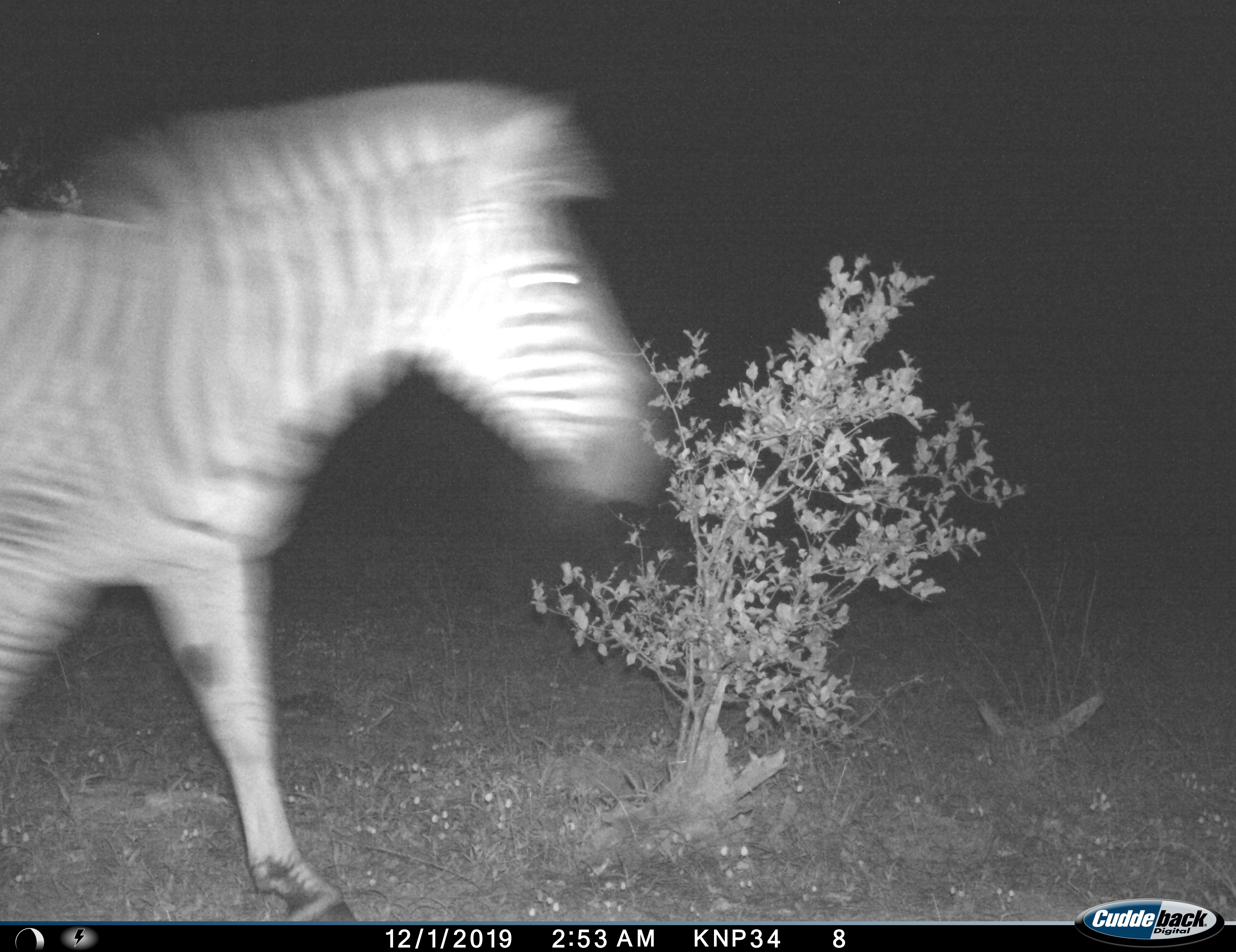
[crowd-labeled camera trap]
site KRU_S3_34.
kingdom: Animalia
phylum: Chordata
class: Mammalia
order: Perissodactyla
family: Equidae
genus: Equus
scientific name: Equus quagga burchellii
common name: burchell's zebra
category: zebraburchells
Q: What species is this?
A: Zebraburchells (burchell's zebra) (Equus quagga burchellii).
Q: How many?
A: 1.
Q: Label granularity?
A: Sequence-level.